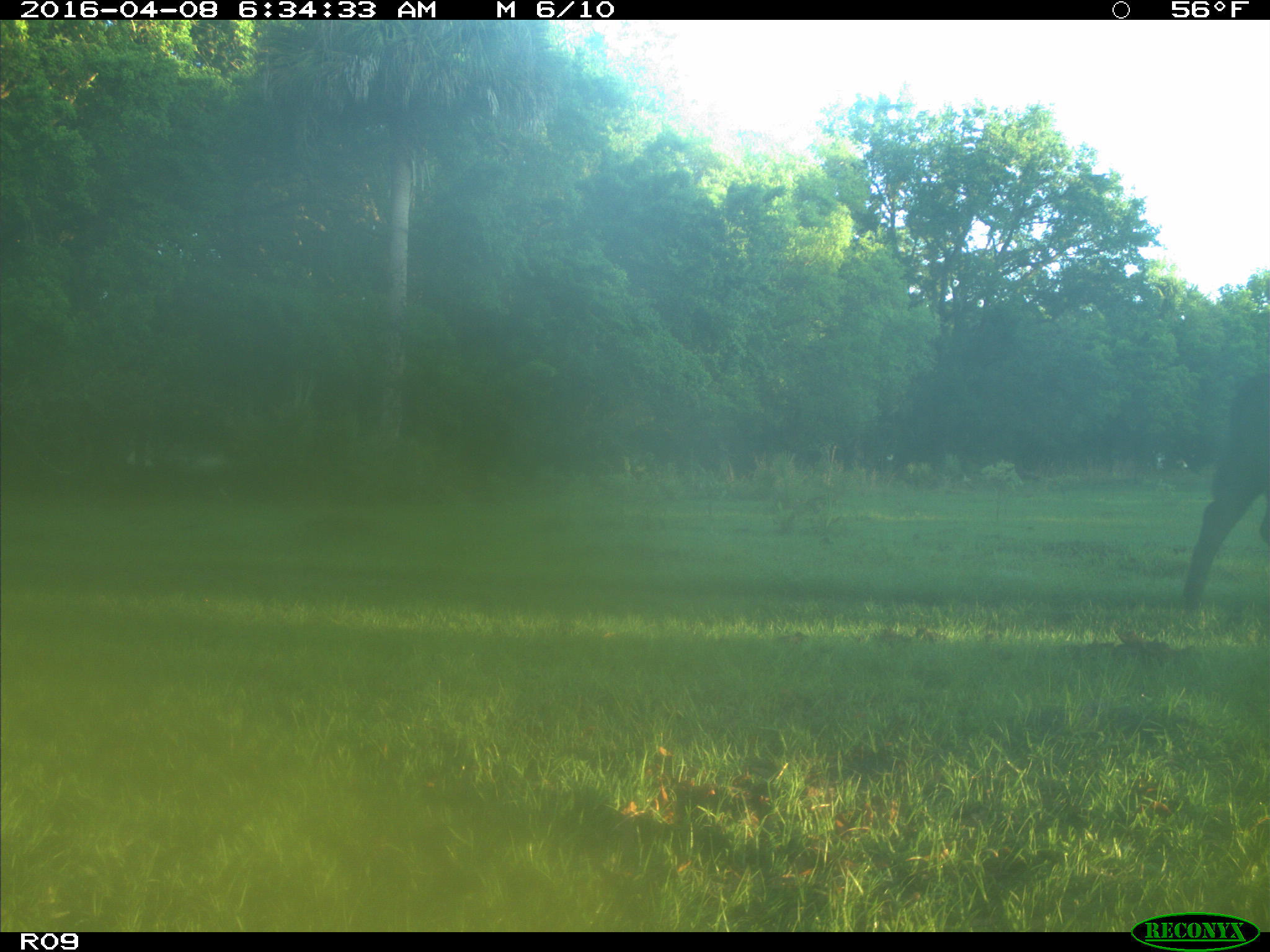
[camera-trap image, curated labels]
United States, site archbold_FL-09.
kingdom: Animalia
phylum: Chordata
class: Mammalia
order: Artiodactyla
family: Bovidae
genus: Bos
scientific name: Bos taurus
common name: domestic cow